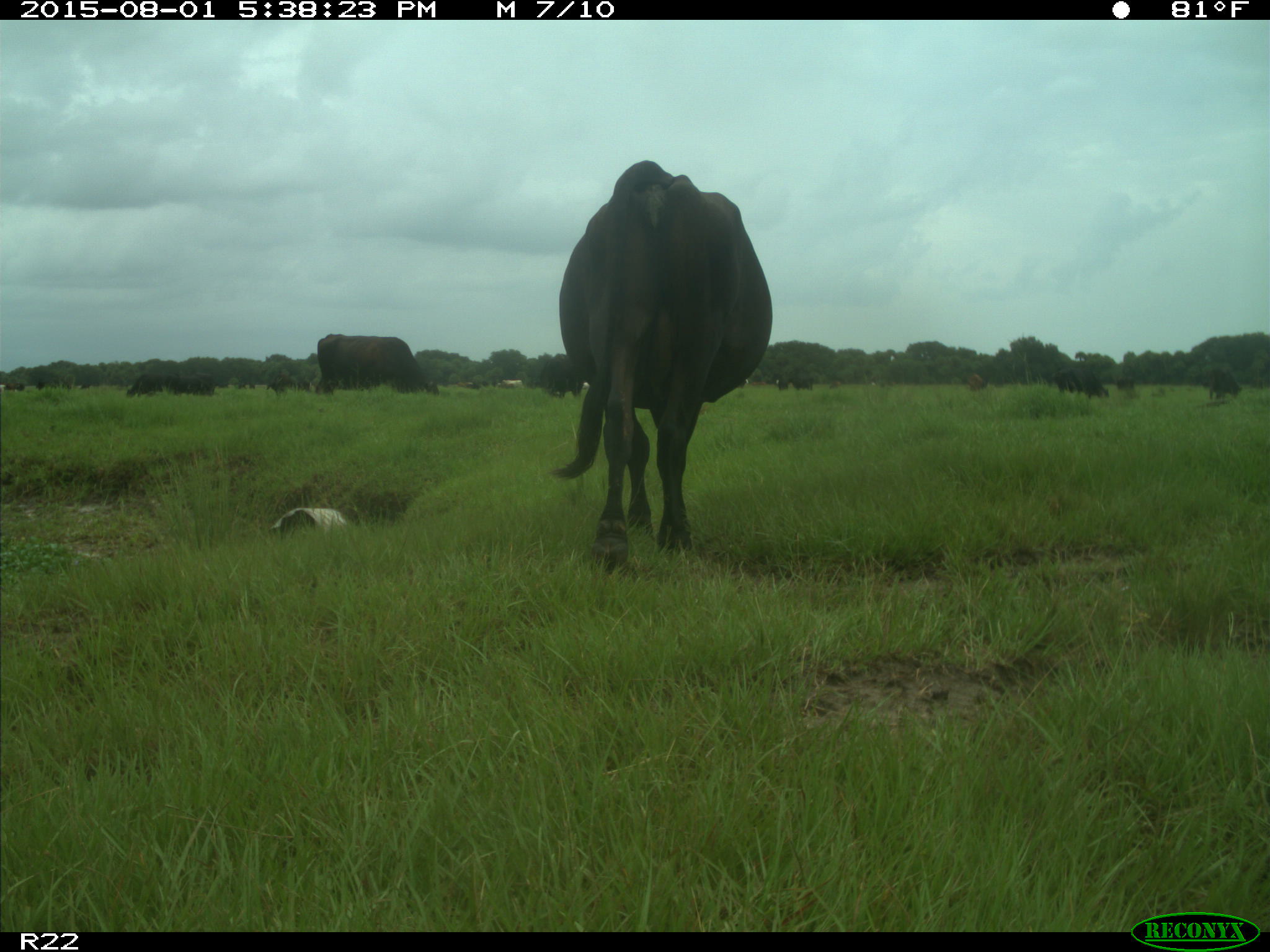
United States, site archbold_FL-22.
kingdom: Animalia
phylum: Chordata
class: Mammalia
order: Artiodactyla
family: Bovidae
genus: Bos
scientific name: Bos taurus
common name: domestic cow